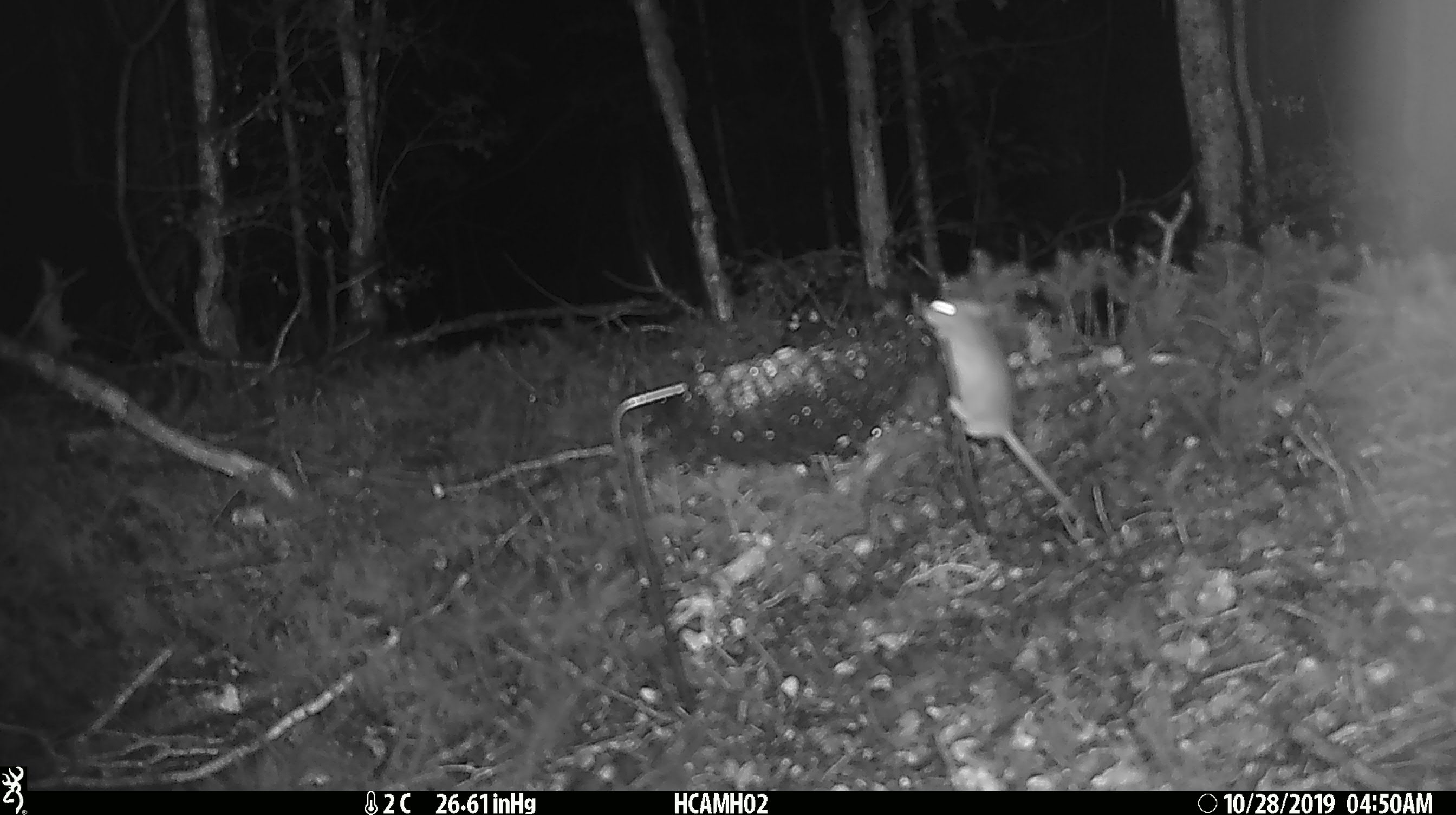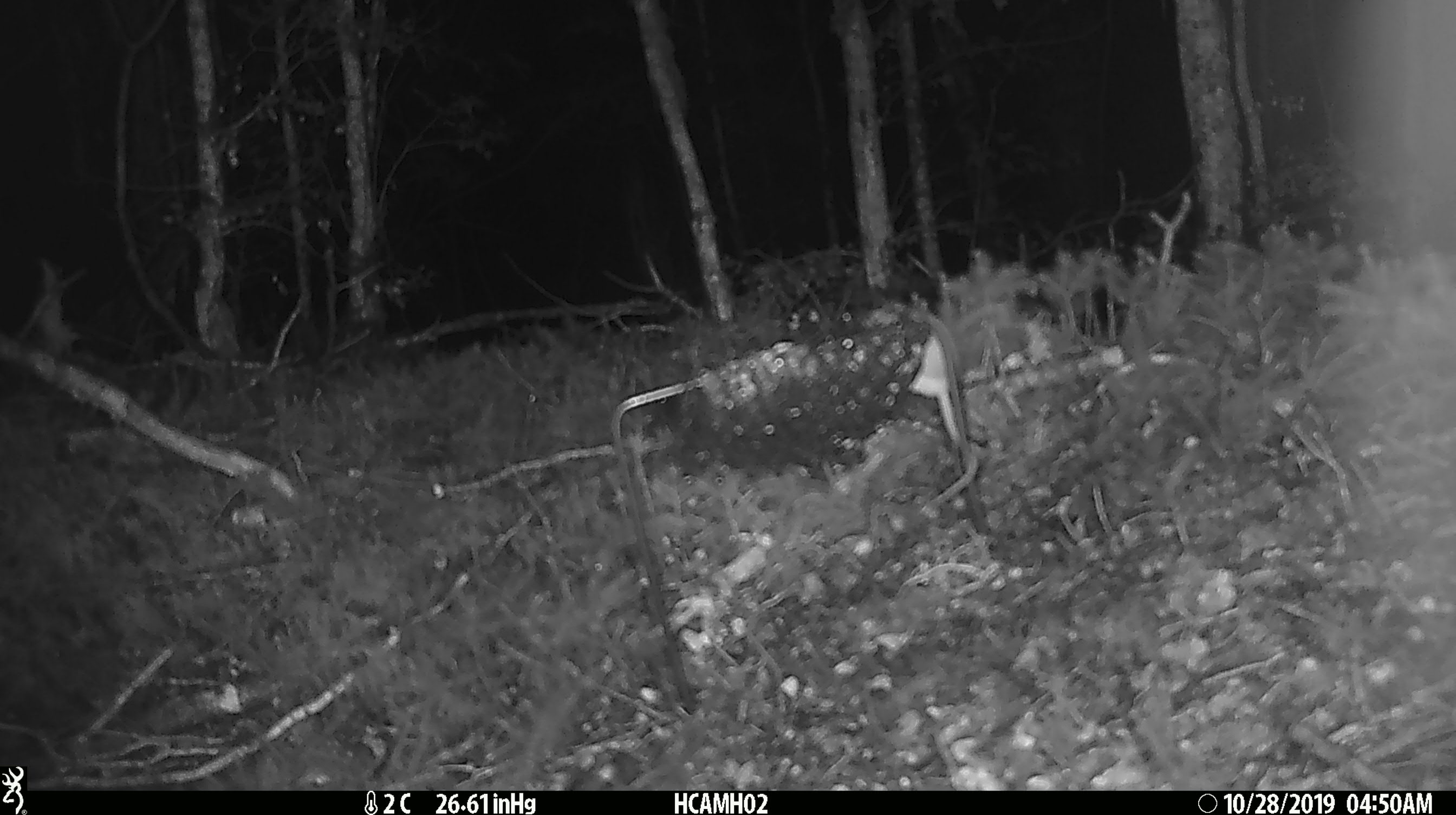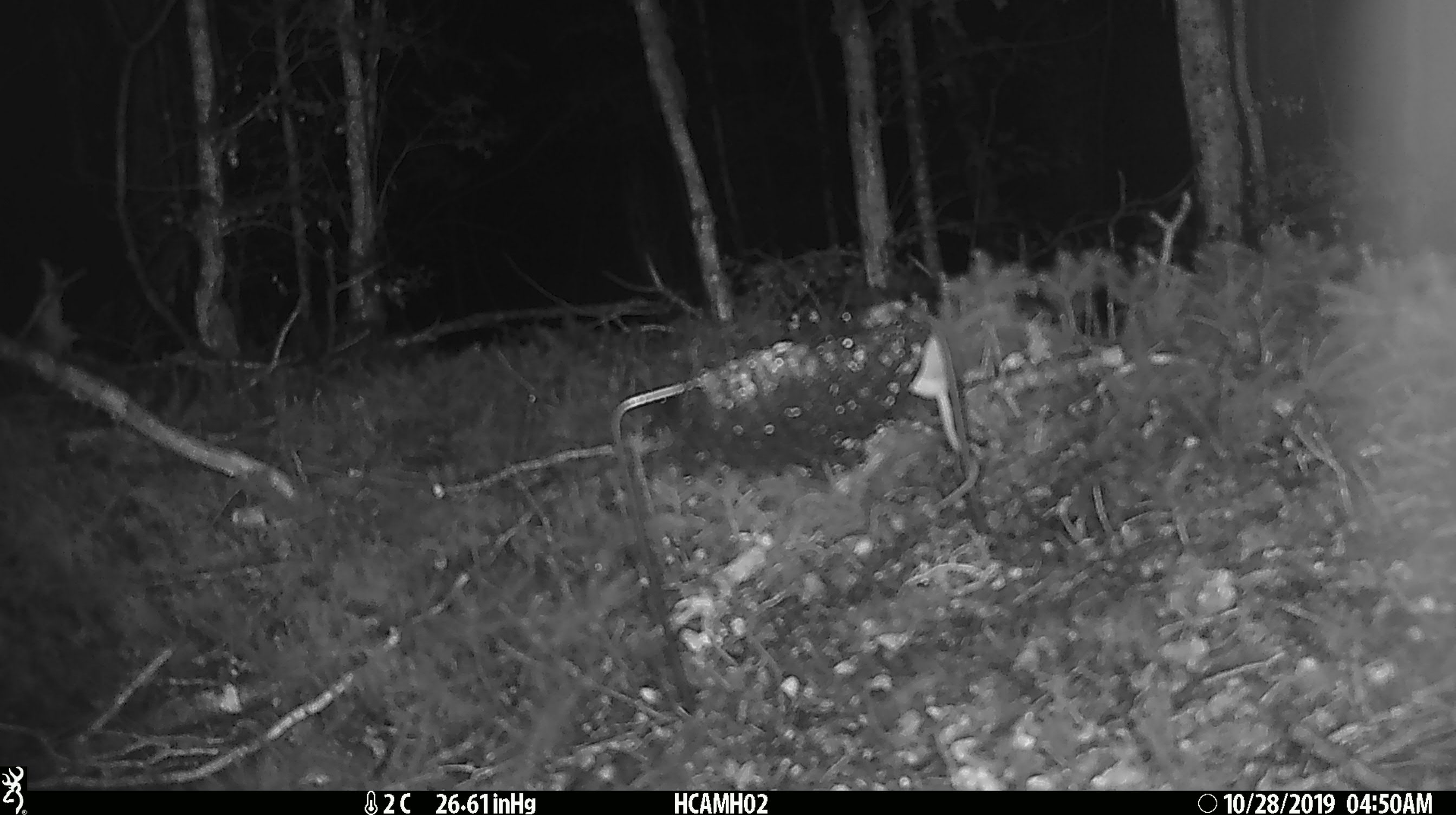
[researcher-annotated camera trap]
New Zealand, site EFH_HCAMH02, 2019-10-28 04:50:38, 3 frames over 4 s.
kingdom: Animalia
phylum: Chordata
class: Mammalia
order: Rodentia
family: Muridae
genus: Mus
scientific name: Mus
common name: mouse